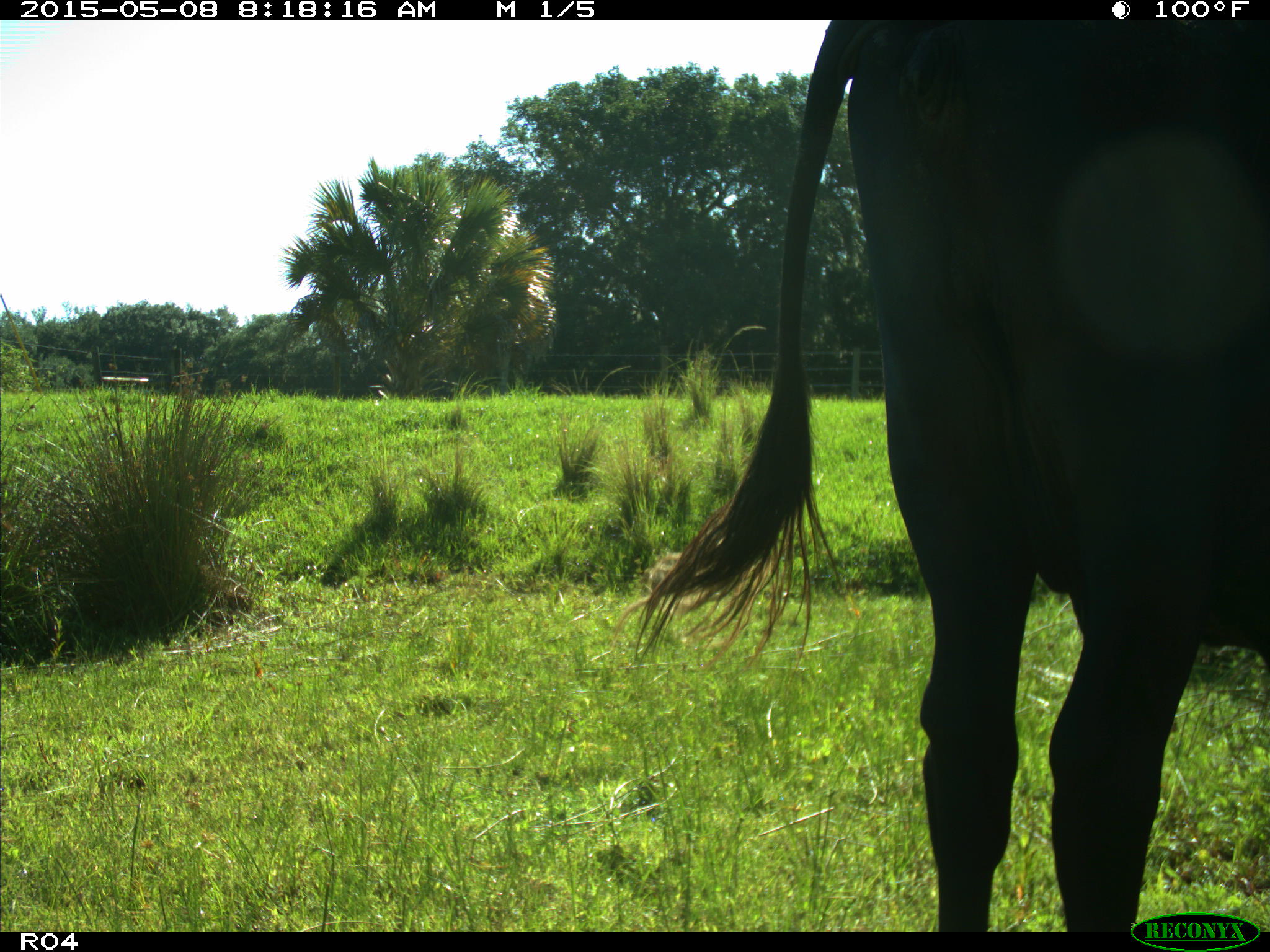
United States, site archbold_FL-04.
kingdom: Animalia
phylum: Chordata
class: Mammalia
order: Artiodactyla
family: Bovidae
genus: Bos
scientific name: Bos taurus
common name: domestic cow